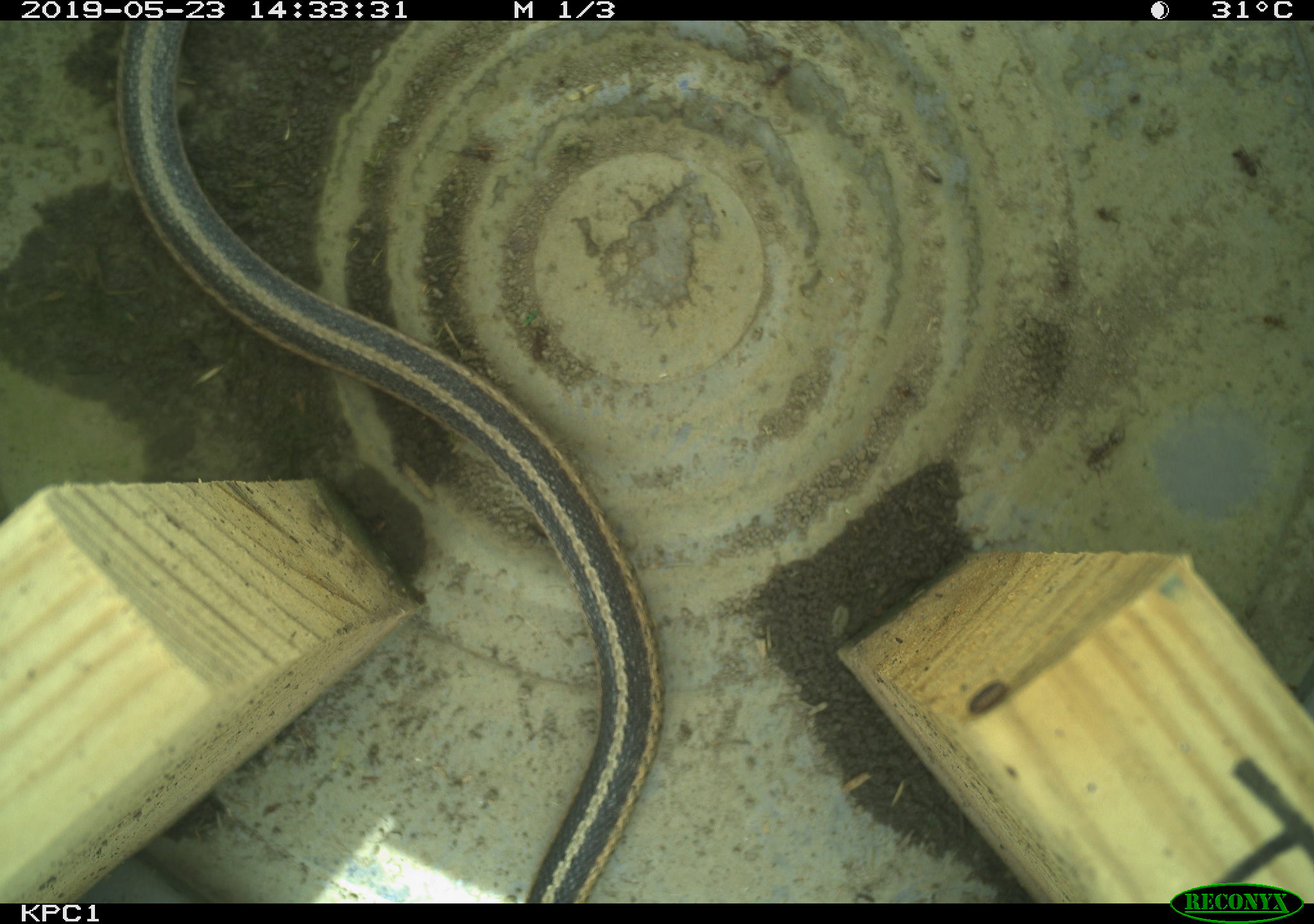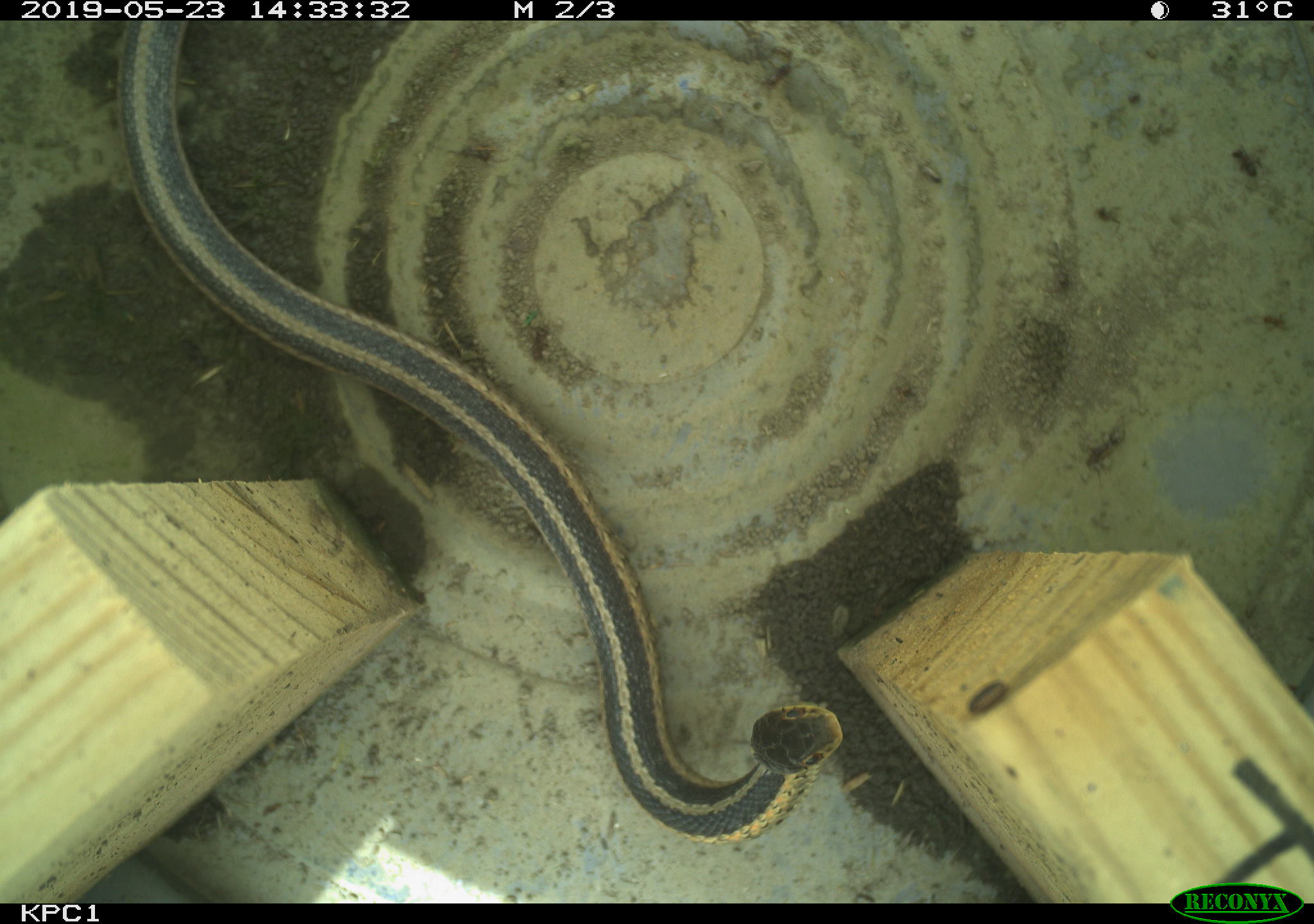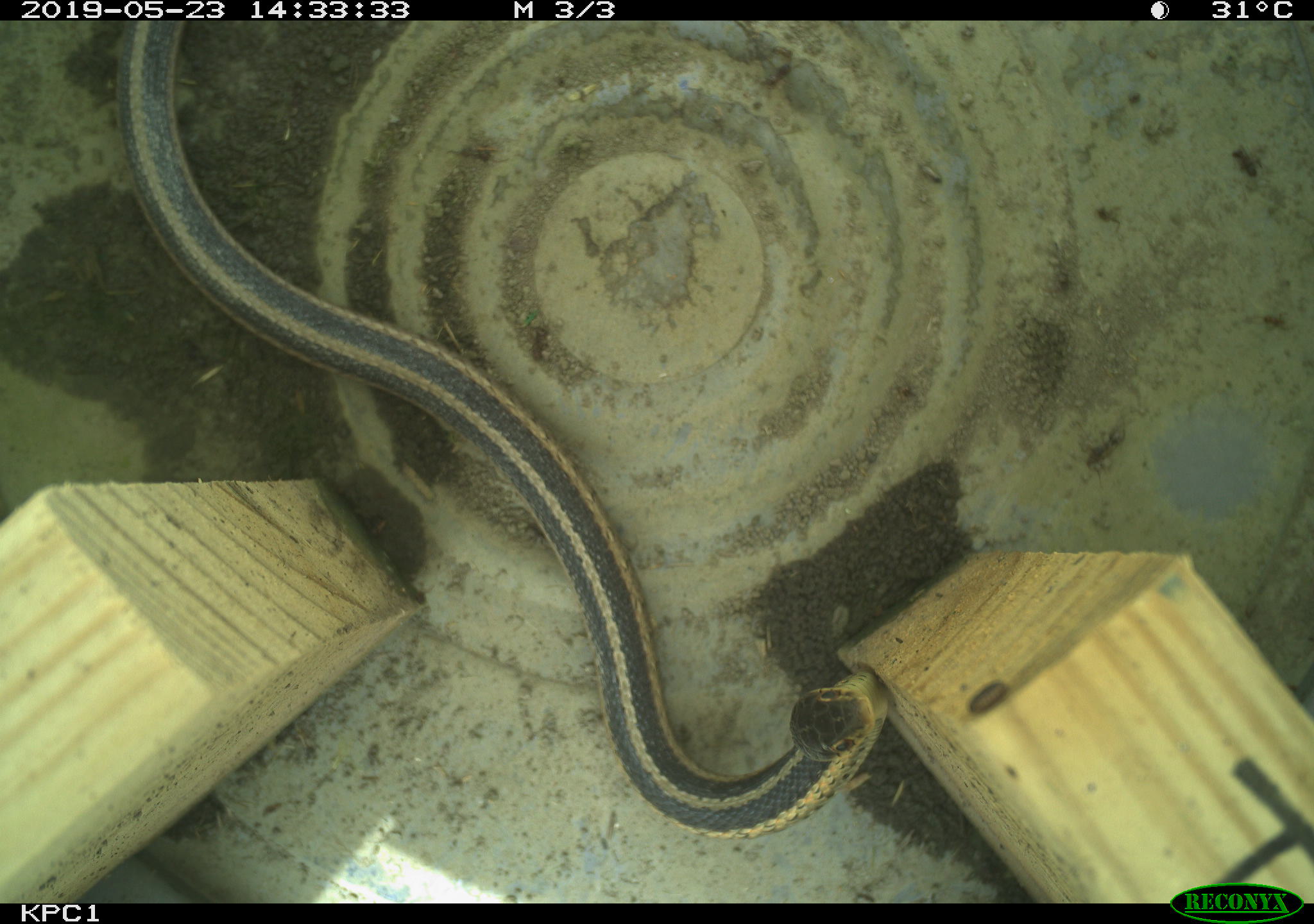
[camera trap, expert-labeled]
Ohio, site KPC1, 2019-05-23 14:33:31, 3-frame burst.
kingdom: Animalia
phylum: Chordata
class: Reptilia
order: Squamata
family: Colubridae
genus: Thamnophis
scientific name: Thamnophis sirtalis sirtalis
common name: eastern gartersnake